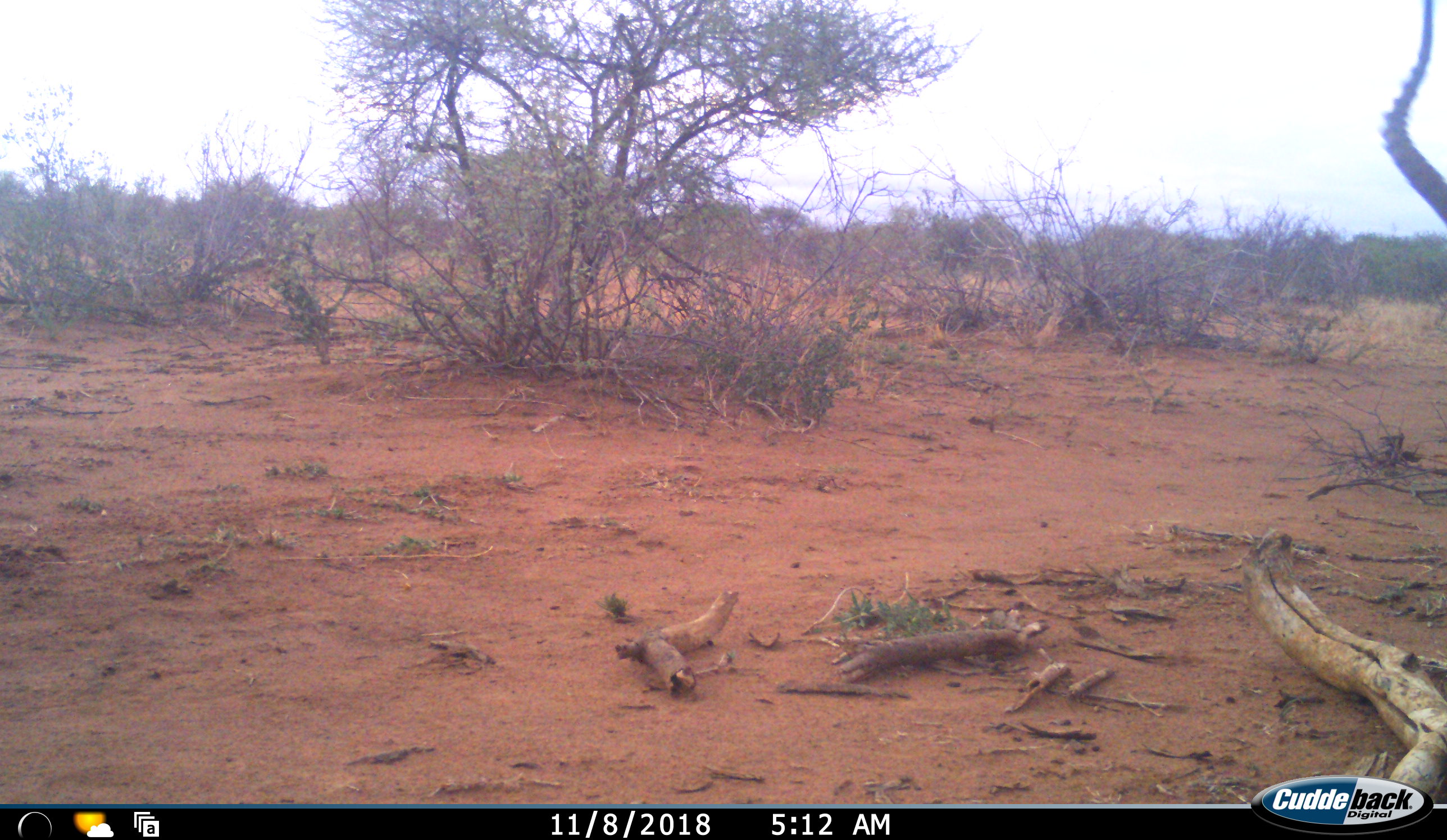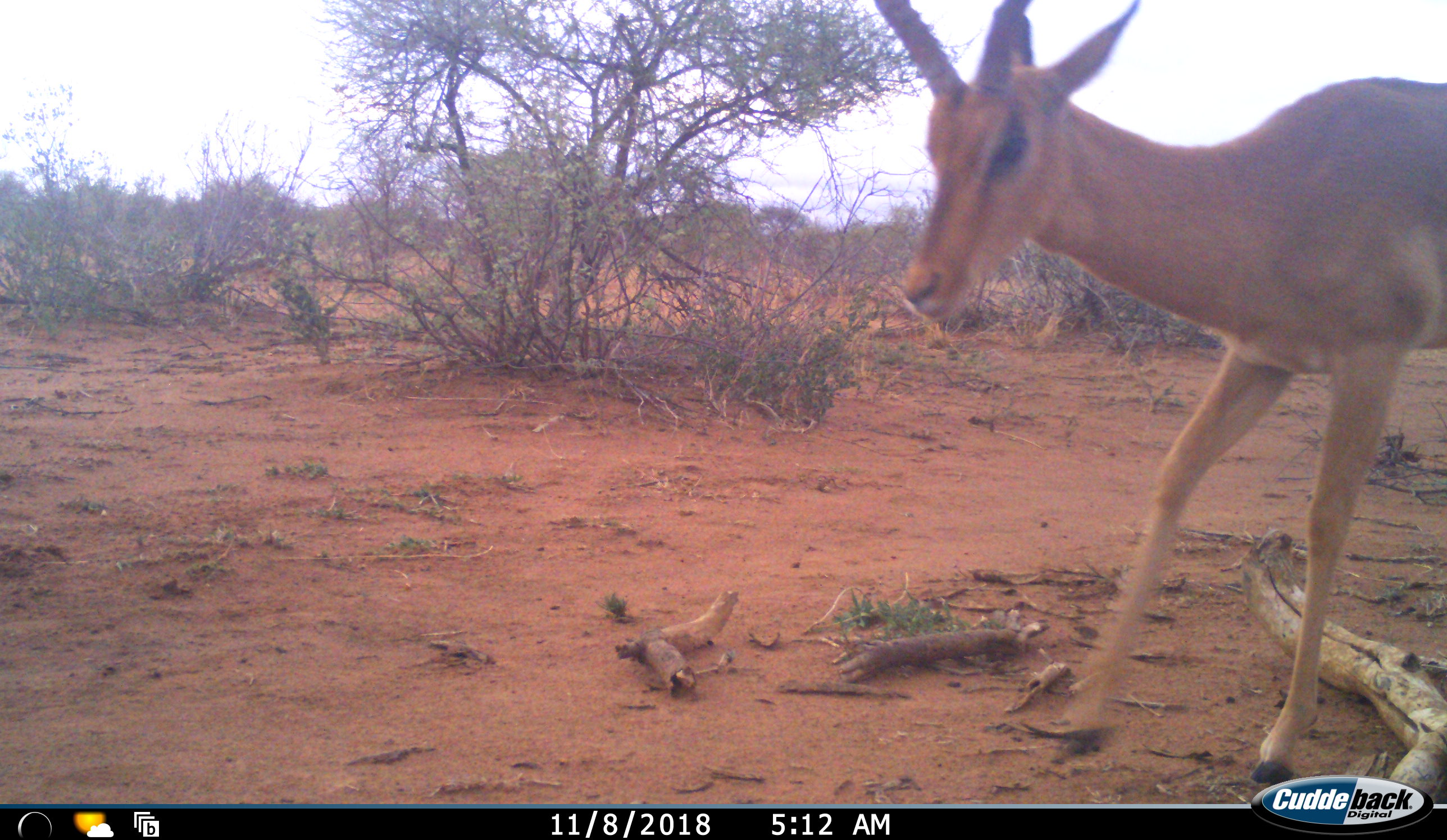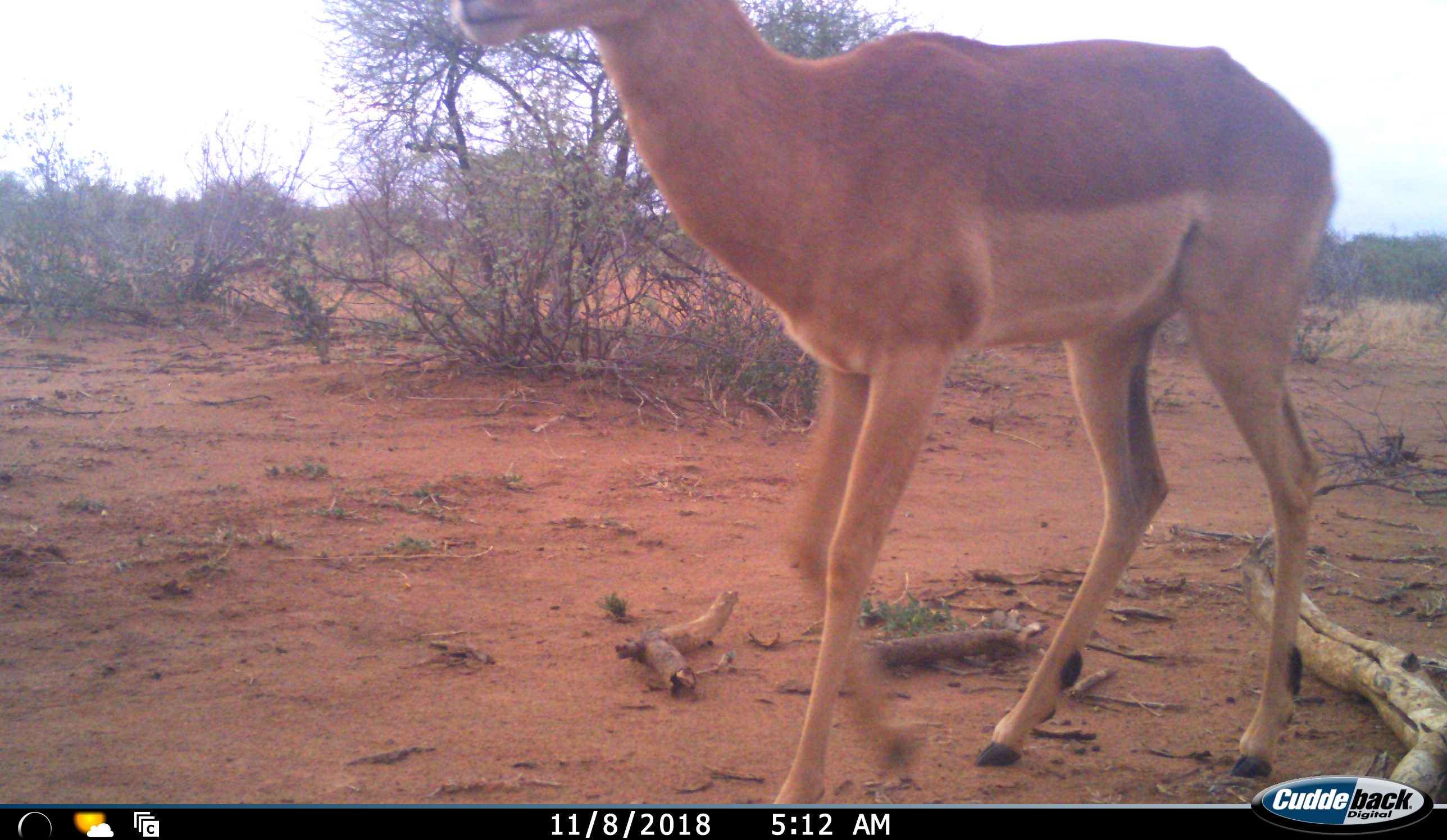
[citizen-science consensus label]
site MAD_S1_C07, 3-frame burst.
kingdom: Animalia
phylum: Chordata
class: Mammalia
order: Artiodactyla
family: Bovidae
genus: Aepyceros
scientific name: Aepyceros melampus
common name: impala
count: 1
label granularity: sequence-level